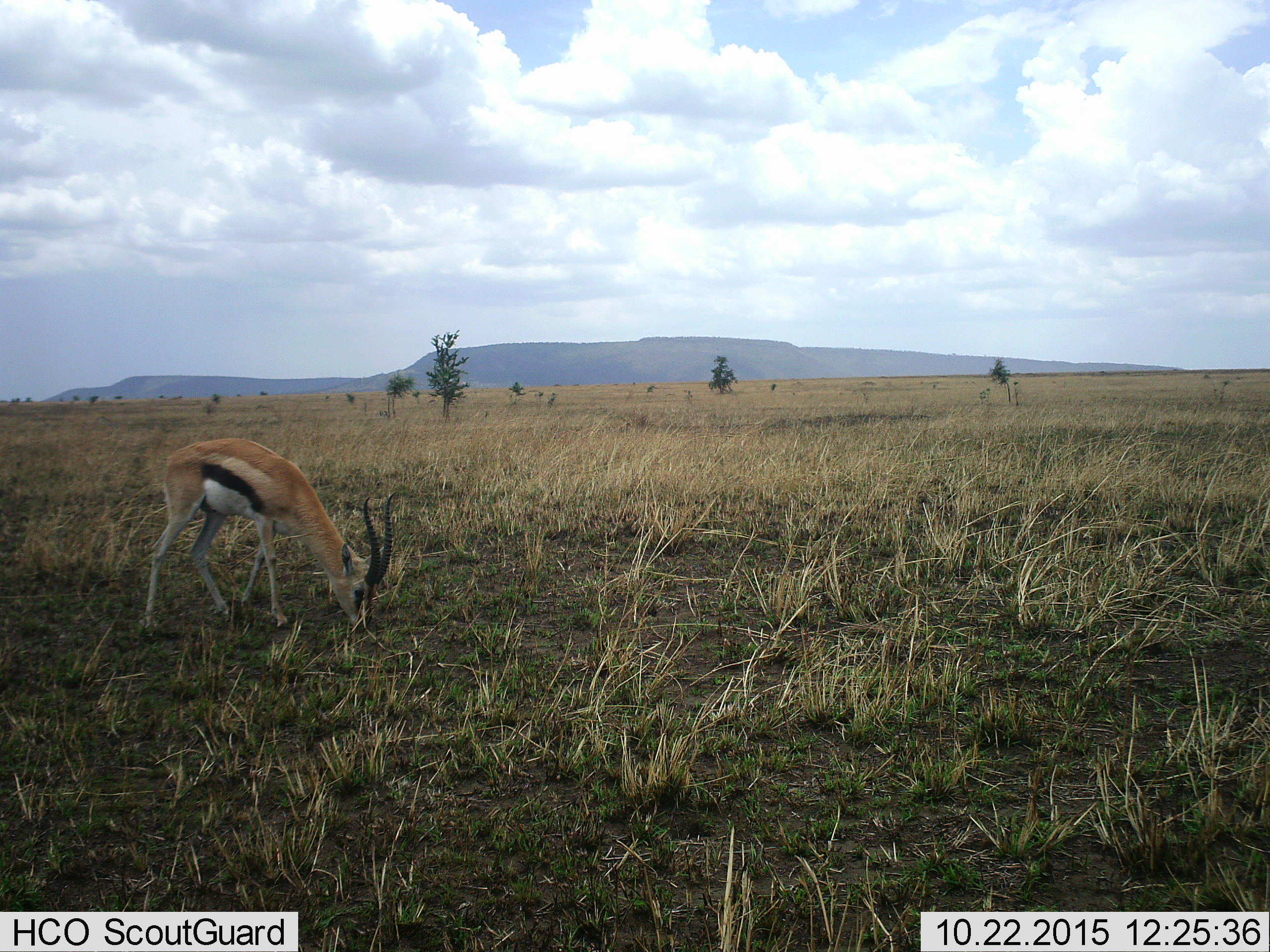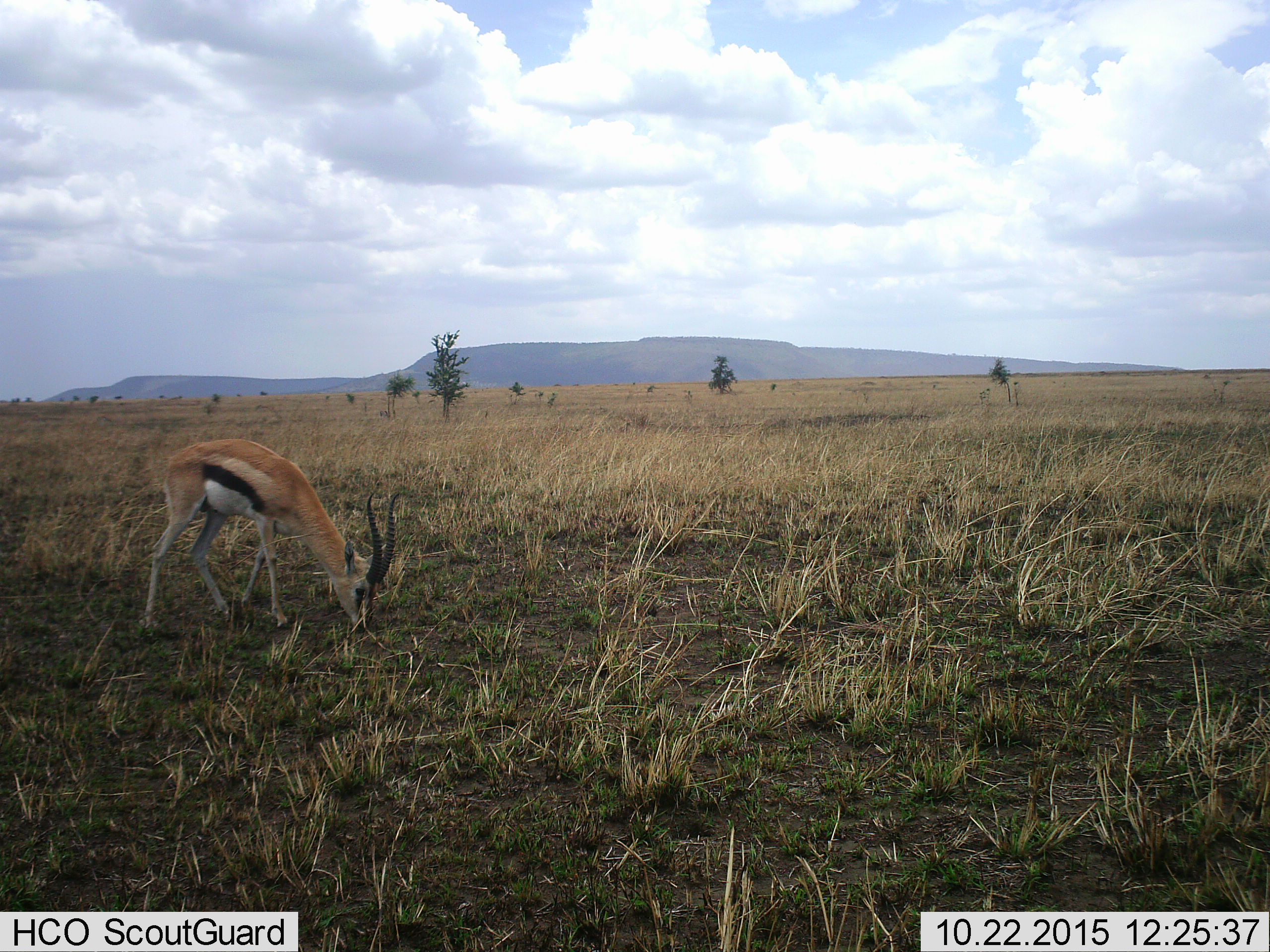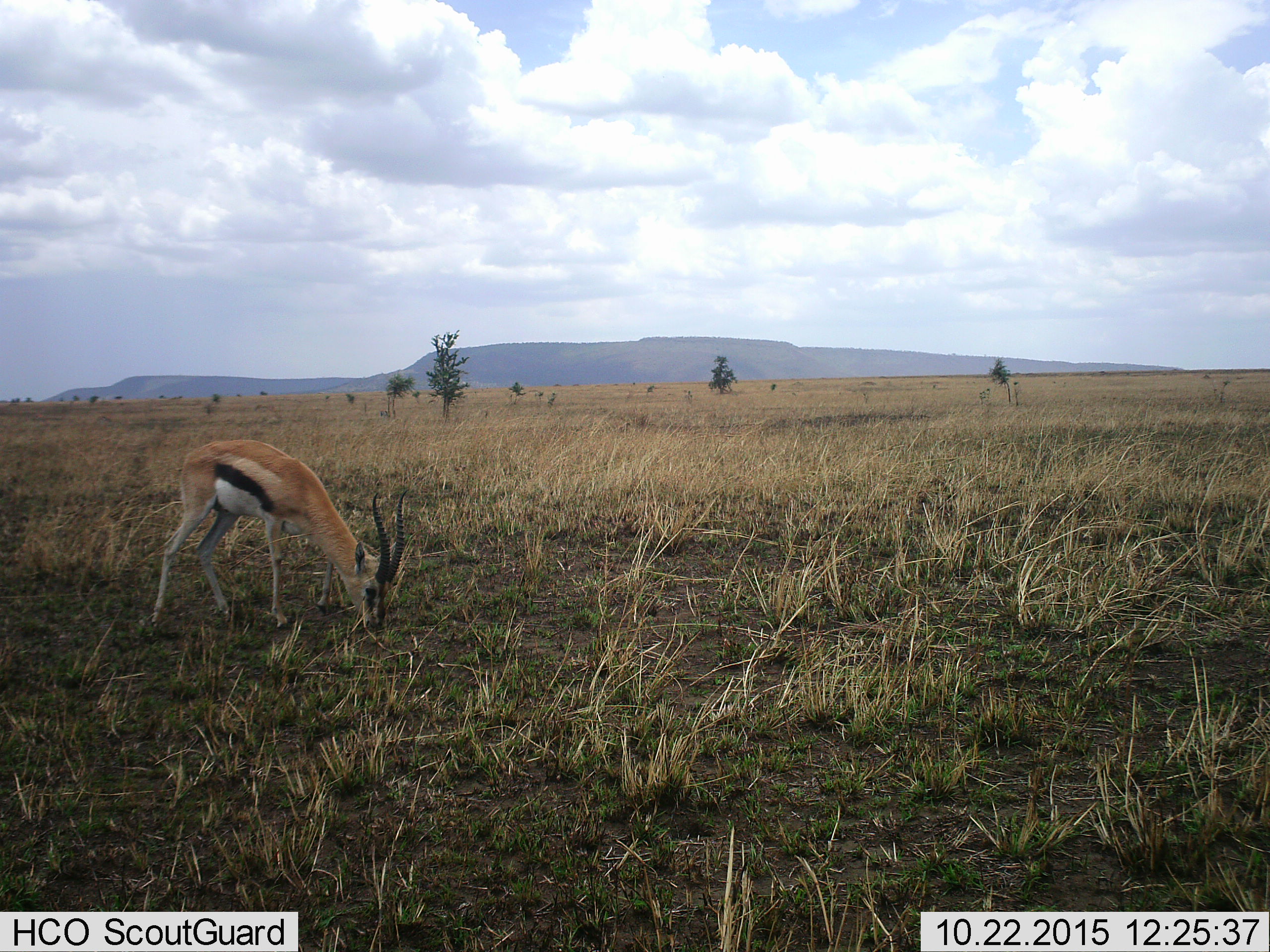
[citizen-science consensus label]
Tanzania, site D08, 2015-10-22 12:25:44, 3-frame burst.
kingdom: Animalia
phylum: Chordata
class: Mammalia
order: Artiodactyla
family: Bovidae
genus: Eudorcas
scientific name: Eudorcas thomsonii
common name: thomson's gazelle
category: gazellethomsons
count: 1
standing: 20%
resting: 0%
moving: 0%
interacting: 0%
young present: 0%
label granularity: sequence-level